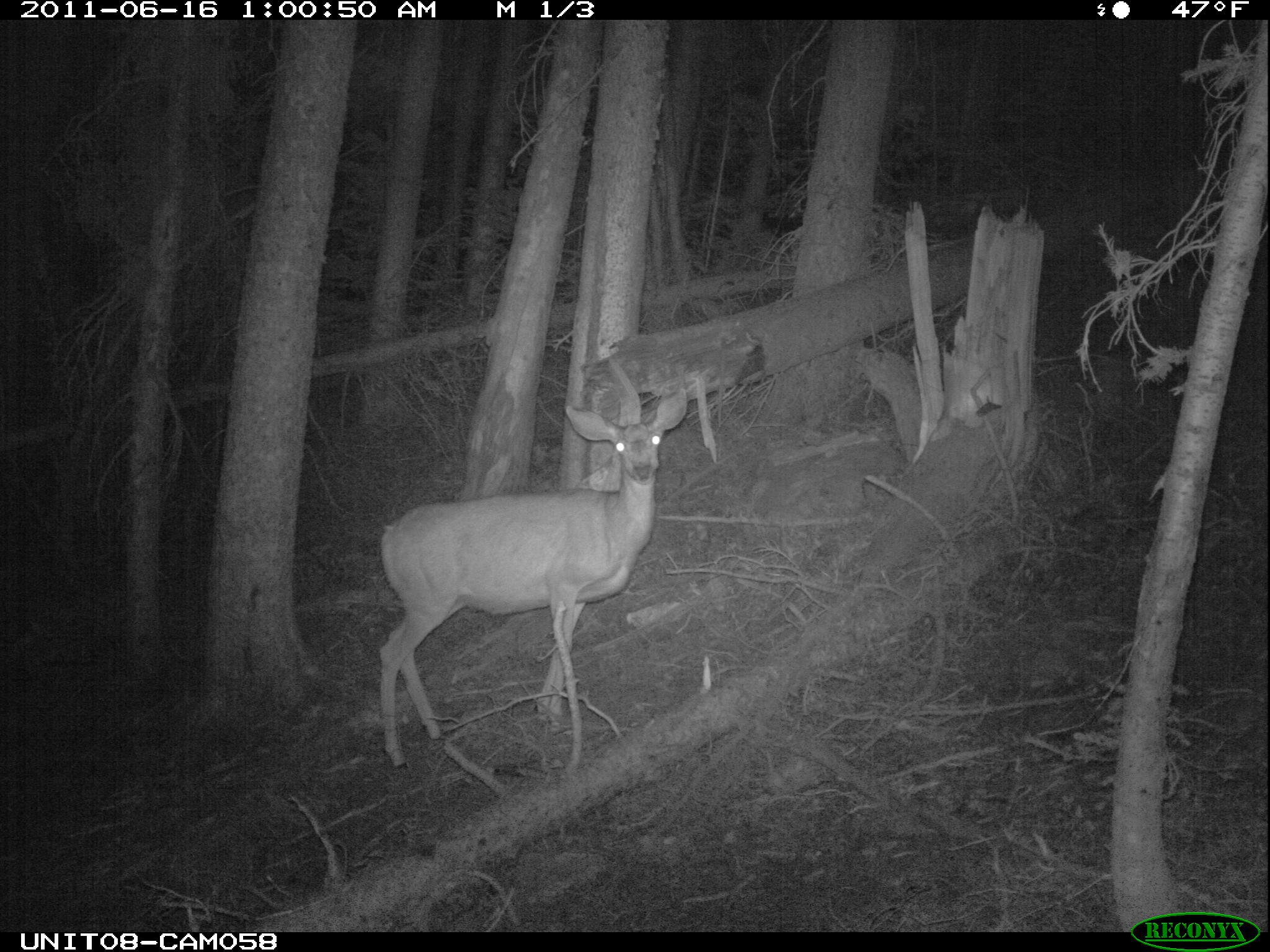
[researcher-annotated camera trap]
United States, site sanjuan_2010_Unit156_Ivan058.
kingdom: Animalia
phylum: Chordata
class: Mammalia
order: Artiodactyla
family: Cervidae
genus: Odocoileus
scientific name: Odocoileus hemionus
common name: mule deer